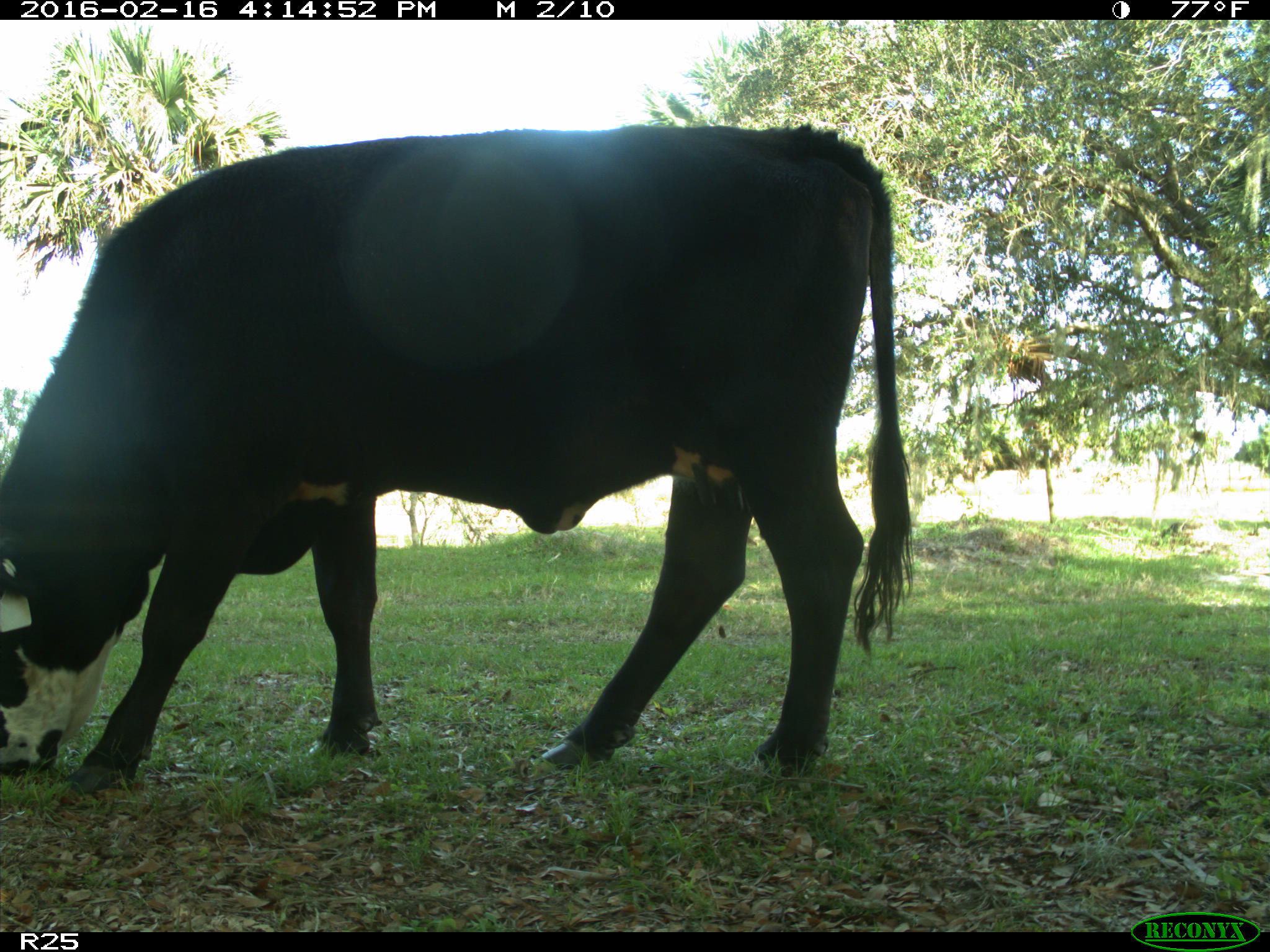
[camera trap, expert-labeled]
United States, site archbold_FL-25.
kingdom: Animalia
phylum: Chordata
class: Mammalia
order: Artiodactyla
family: Bovidae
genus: Bos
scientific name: Bos taurus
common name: domestic cow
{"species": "Bos taurus (domestic cow)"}